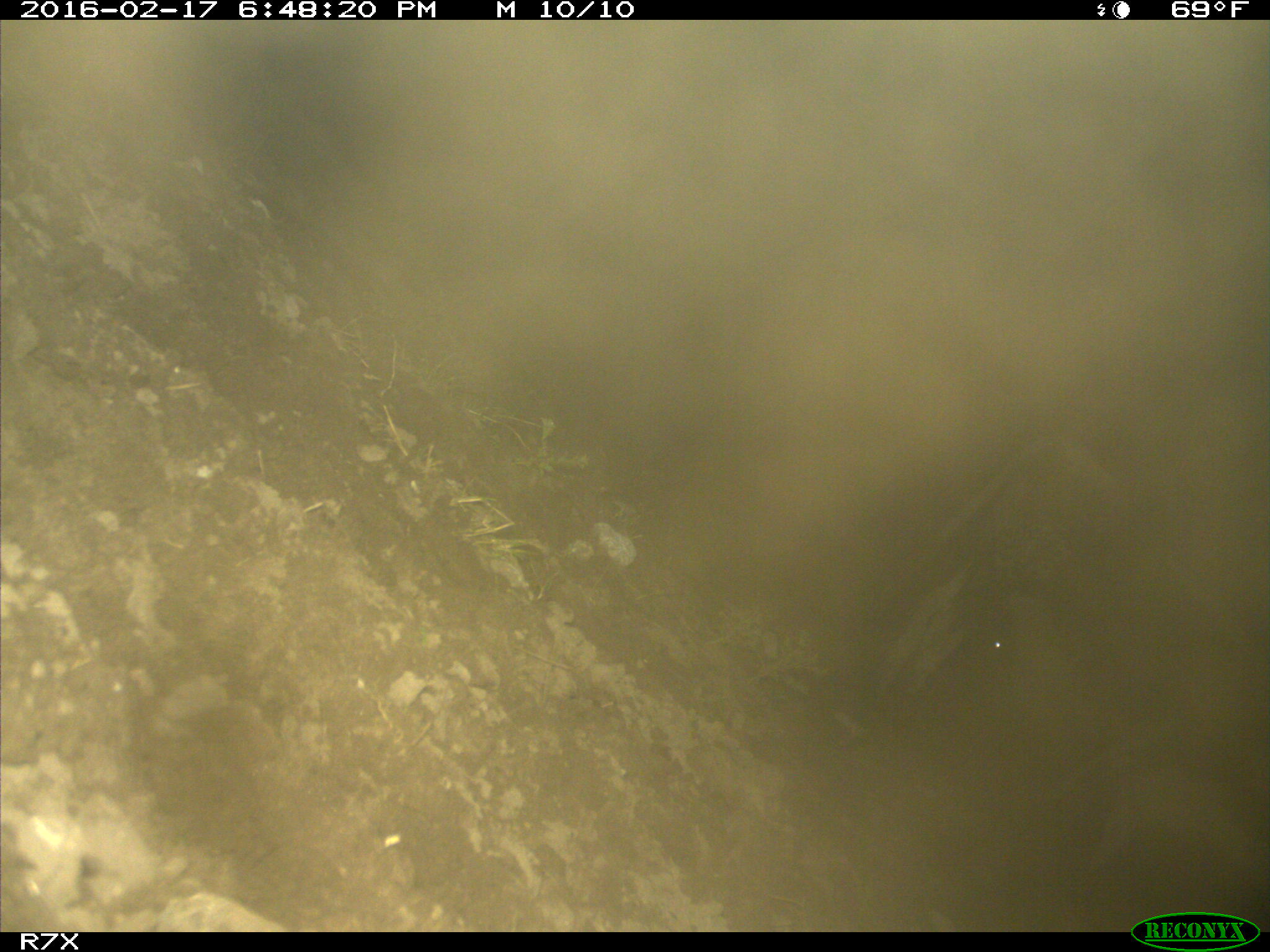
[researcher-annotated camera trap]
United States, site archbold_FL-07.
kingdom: Animalia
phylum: Chordata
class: Mammalia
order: Artiodactyla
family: Bovidae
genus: Bos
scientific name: Bos taurus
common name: domestic cow